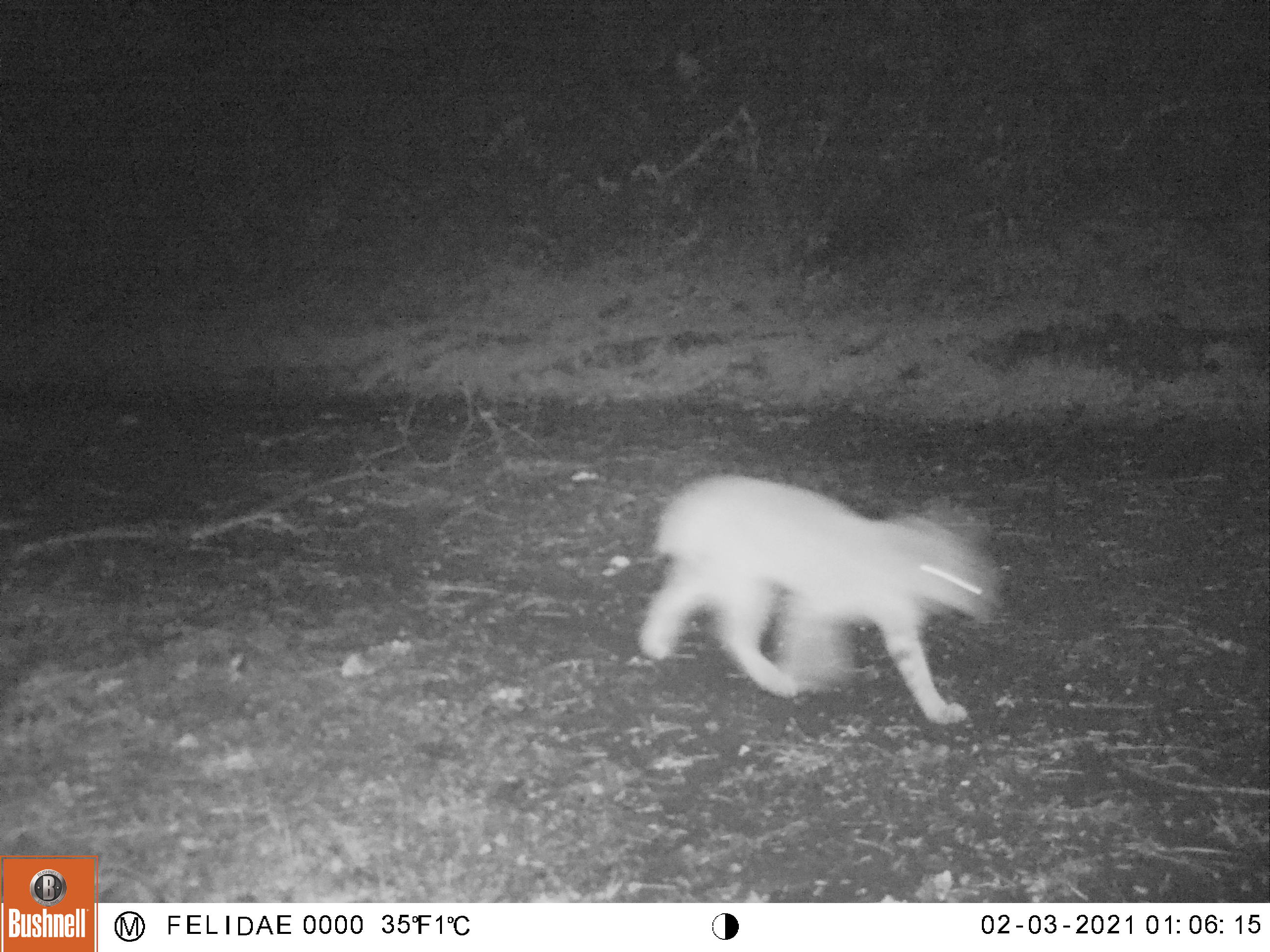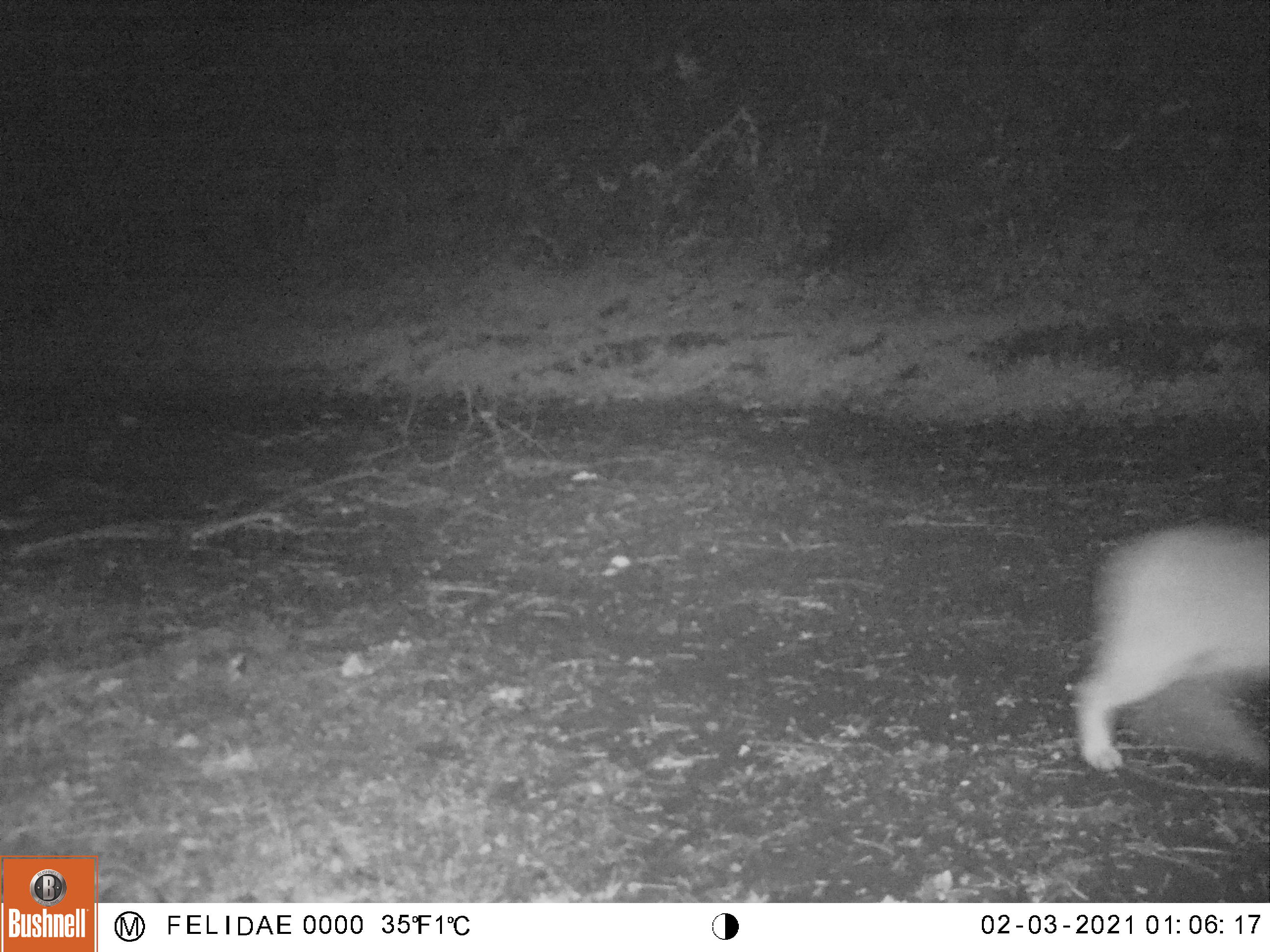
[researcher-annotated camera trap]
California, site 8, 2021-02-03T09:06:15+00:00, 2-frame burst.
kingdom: Animalia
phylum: Chordata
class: Mammalia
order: Carnivora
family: Felidae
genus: Lynx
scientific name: Lynx rufus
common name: bobcat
Bobcat (Lynx rufus).